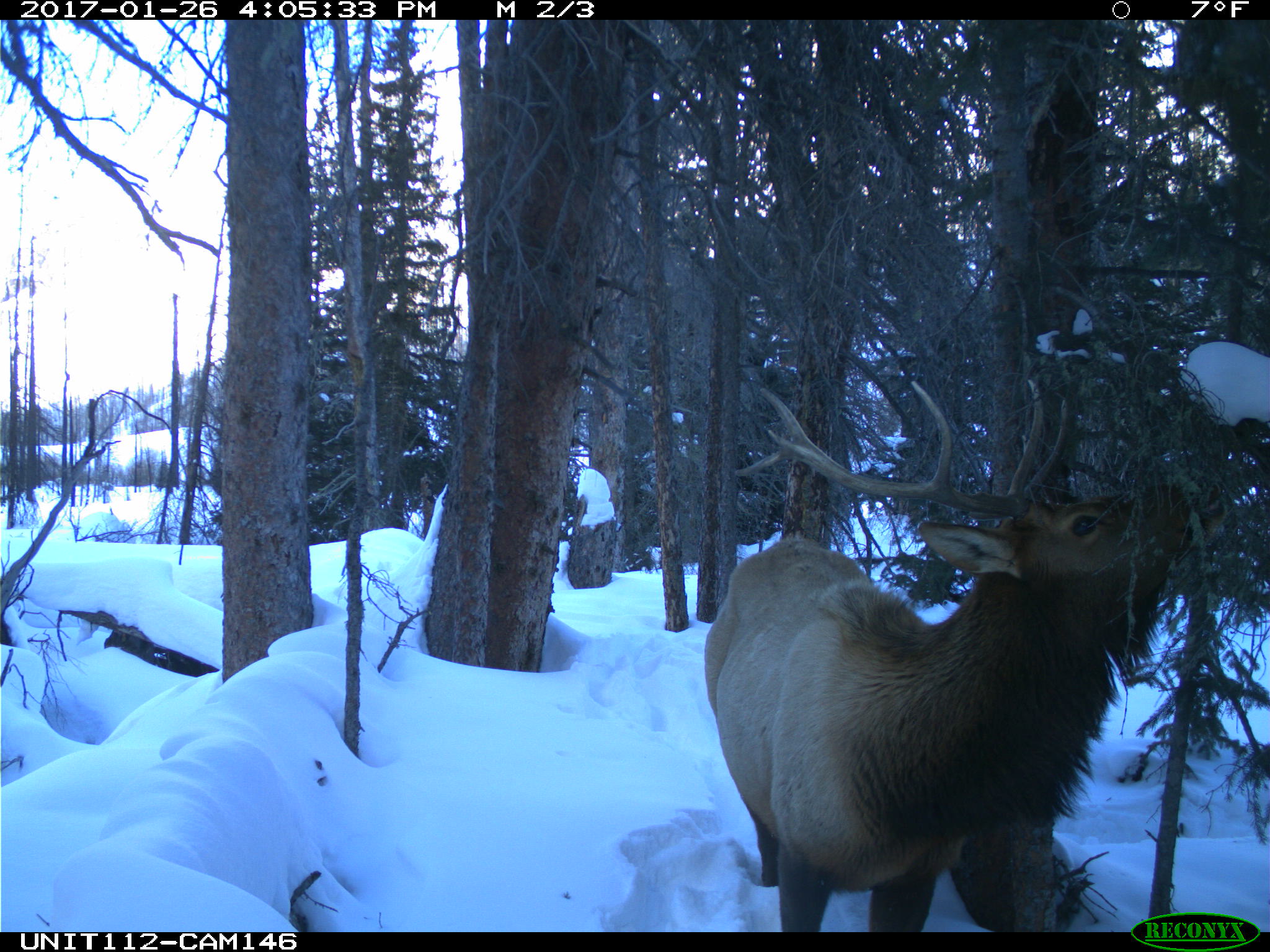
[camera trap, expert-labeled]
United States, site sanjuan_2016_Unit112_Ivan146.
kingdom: Animalia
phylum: Chordata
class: Mammalia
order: Artiodactyla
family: Cervidae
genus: Cervus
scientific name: Cervus elaphus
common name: red deer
Cervus elaphus (red deer).